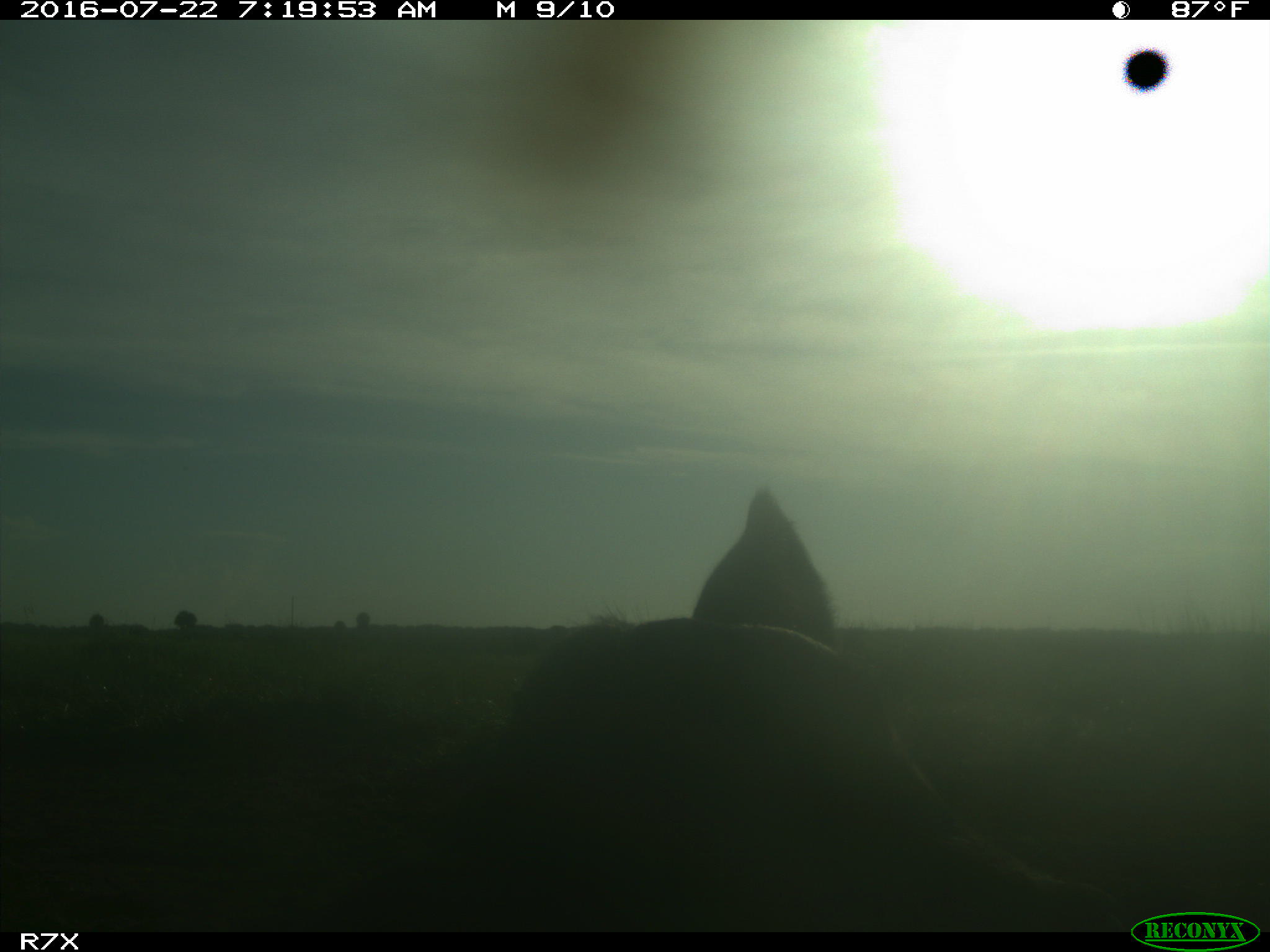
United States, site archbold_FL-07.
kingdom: Animalia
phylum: Chordata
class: Mammalia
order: Artiodactyla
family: Bovidae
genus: Bos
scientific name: Bos taurus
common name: domestic cow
Bos taurus (domestic cow).